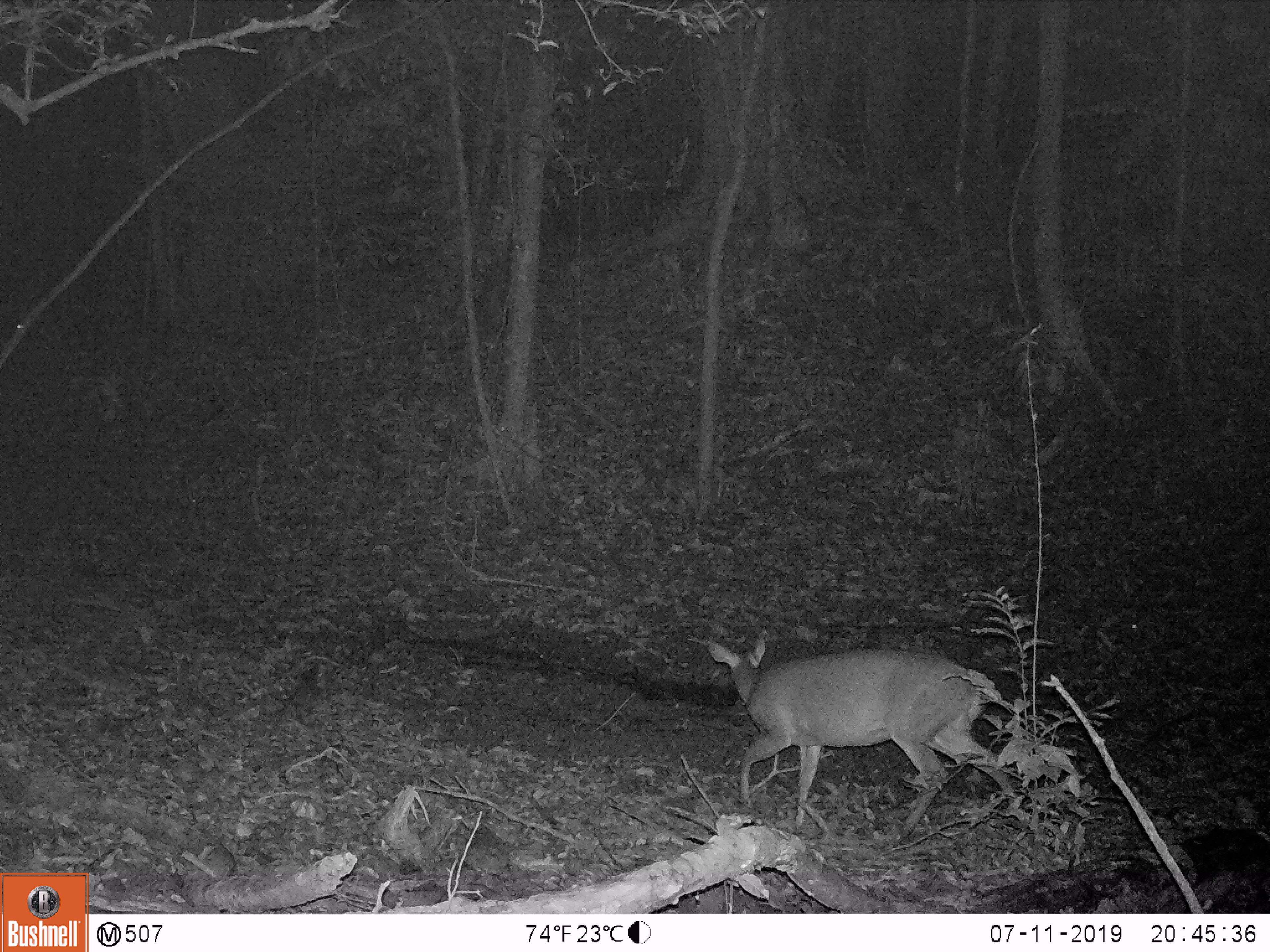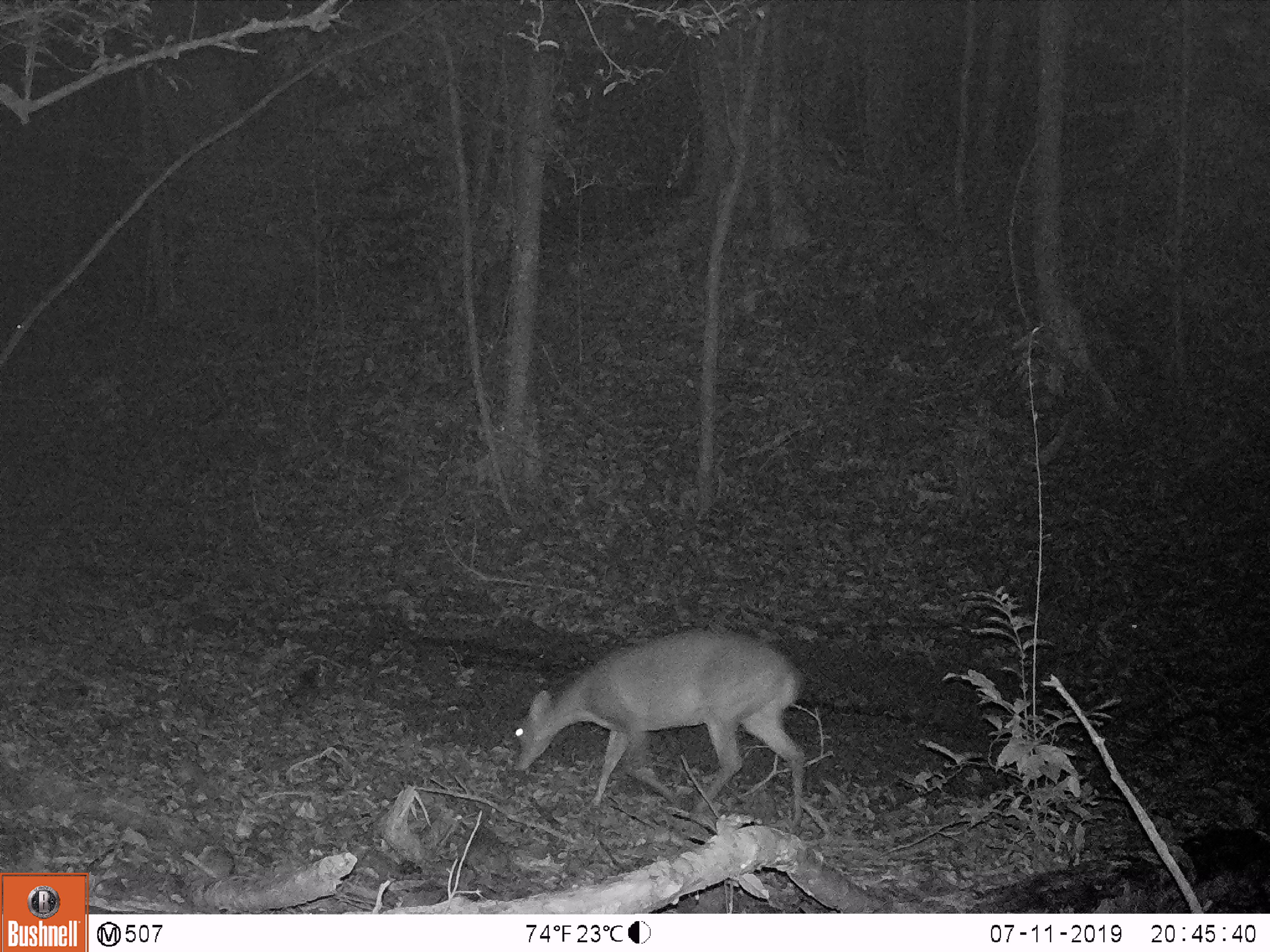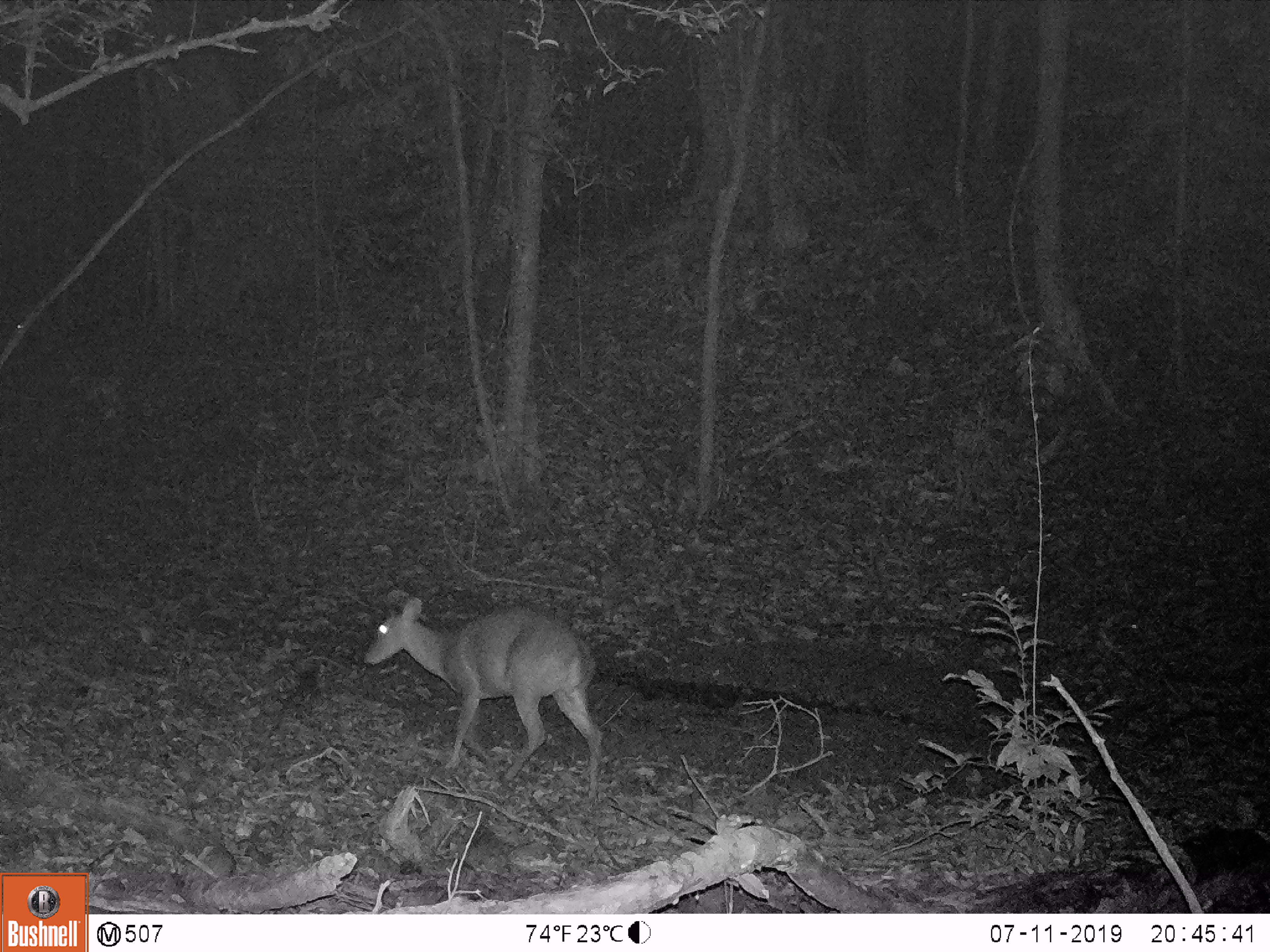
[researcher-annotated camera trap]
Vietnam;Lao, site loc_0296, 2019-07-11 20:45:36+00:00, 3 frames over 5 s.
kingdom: Animalia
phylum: Chordata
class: Mammalia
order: Artiodactyla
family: Cervidae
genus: Muntiacus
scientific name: Muntiacus vuquangensis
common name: large-antlered muntjac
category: large antlered muntjac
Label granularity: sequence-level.